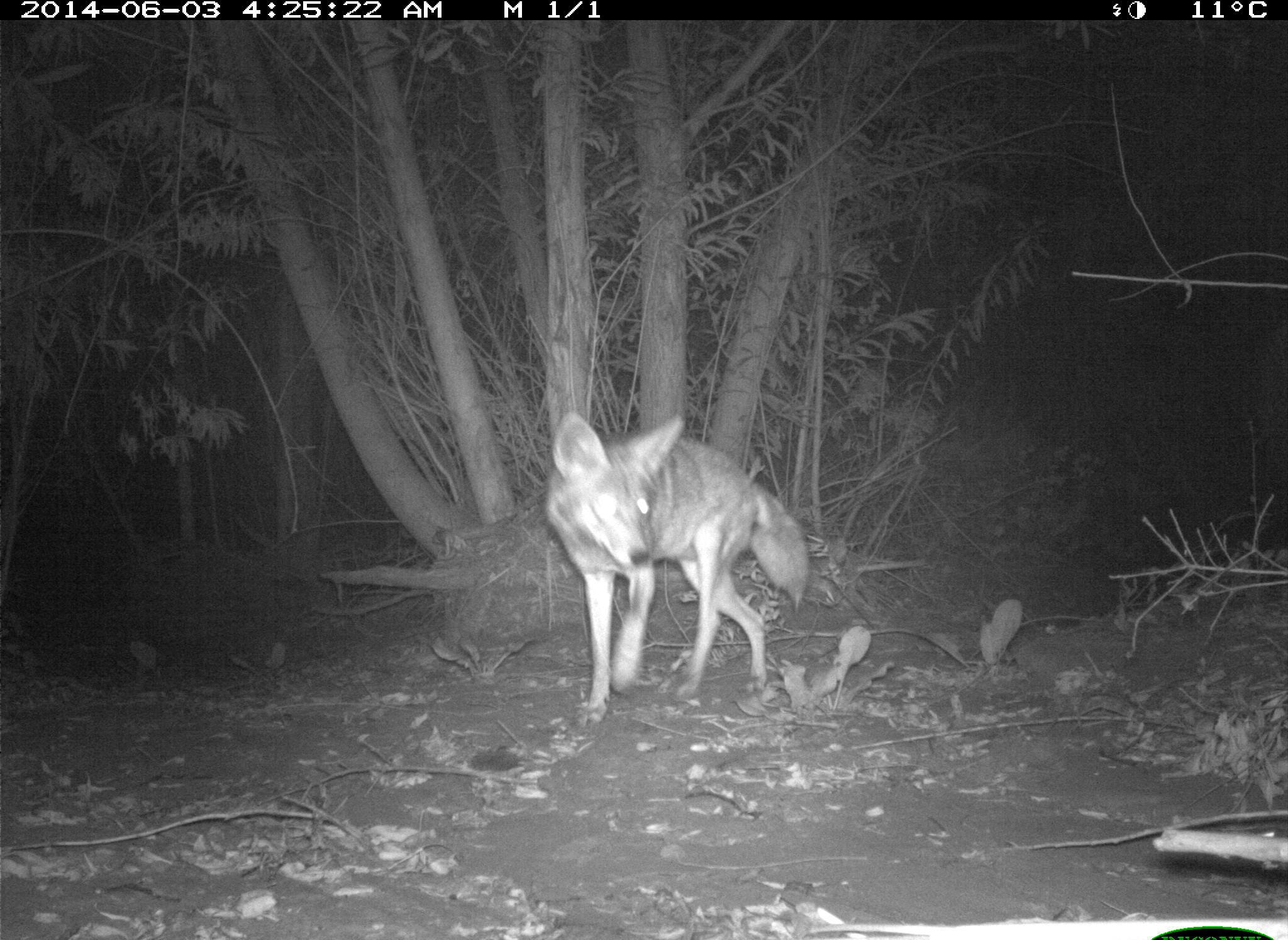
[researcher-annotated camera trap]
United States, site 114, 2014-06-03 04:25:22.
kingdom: Animalia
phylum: Chordata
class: Mammalia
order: Carnivora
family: Canidae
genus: Canis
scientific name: Canis latrans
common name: coyote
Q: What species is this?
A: Coyote (Canis latrans).